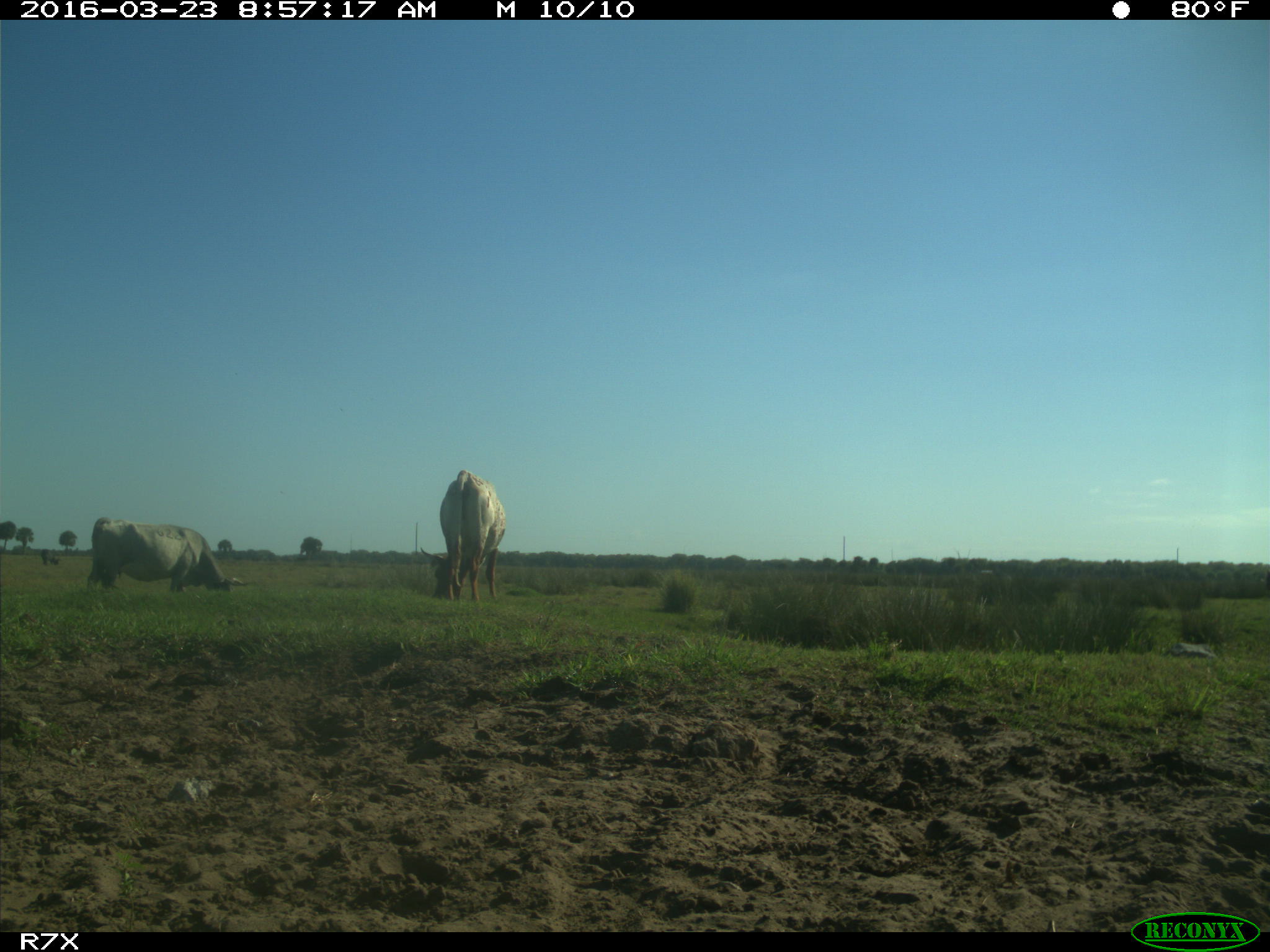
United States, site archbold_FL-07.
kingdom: Animalia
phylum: Chordata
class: Mammalia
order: Artiodactyla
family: Bovidae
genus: Bos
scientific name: Bos taurus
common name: domestic cow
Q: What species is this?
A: Bos taurus (domestic cow).